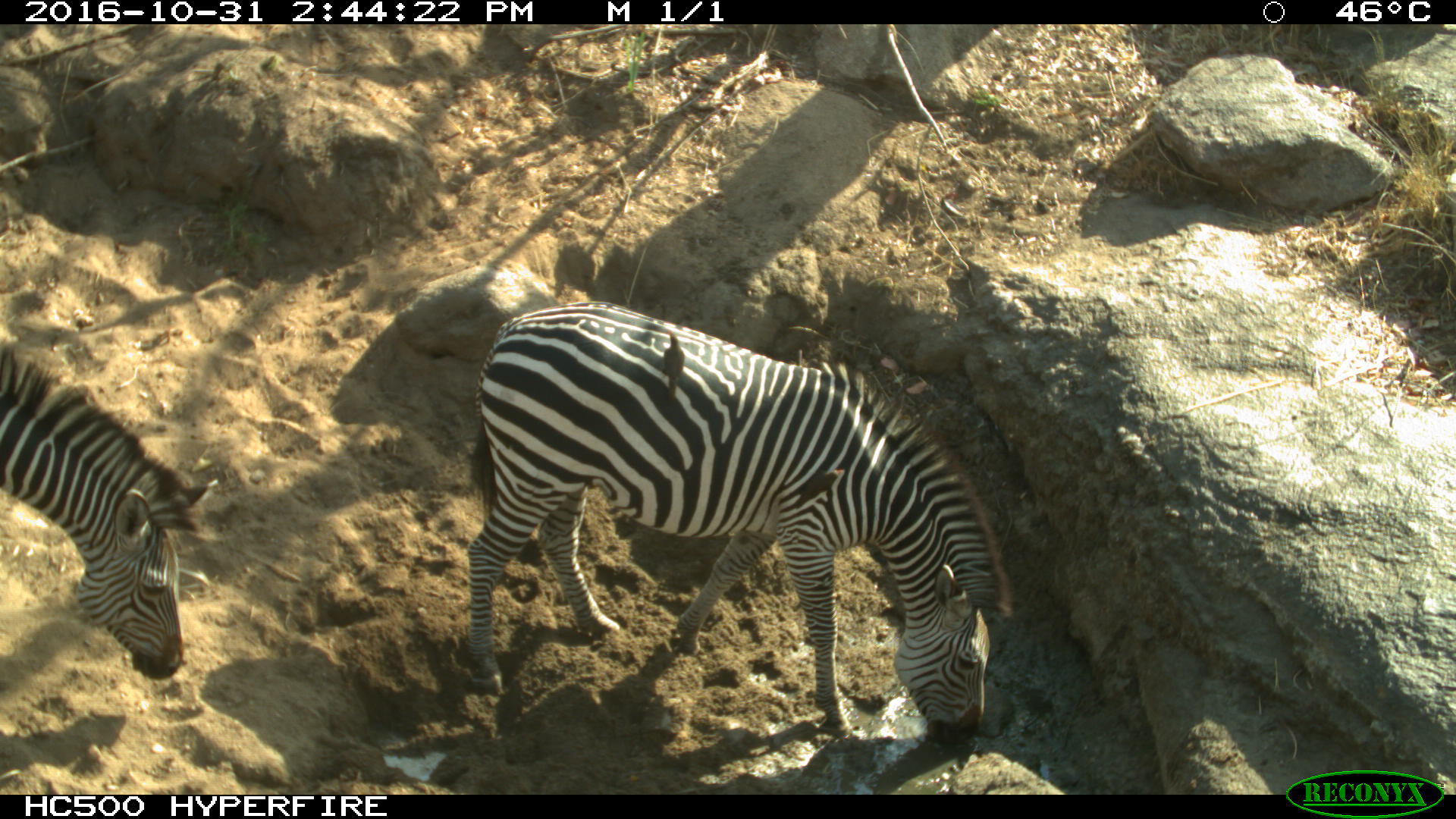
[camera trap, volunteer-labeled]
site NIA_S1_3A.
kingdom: Animalia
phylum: Chordata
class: Mammalia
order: Perissodactyla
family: Equidae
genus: Equus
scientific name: Equus quagga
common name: plains zebra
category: zebraplains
Zebraplains (plains zebra) (Equus quagga), count 2. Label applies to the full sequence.